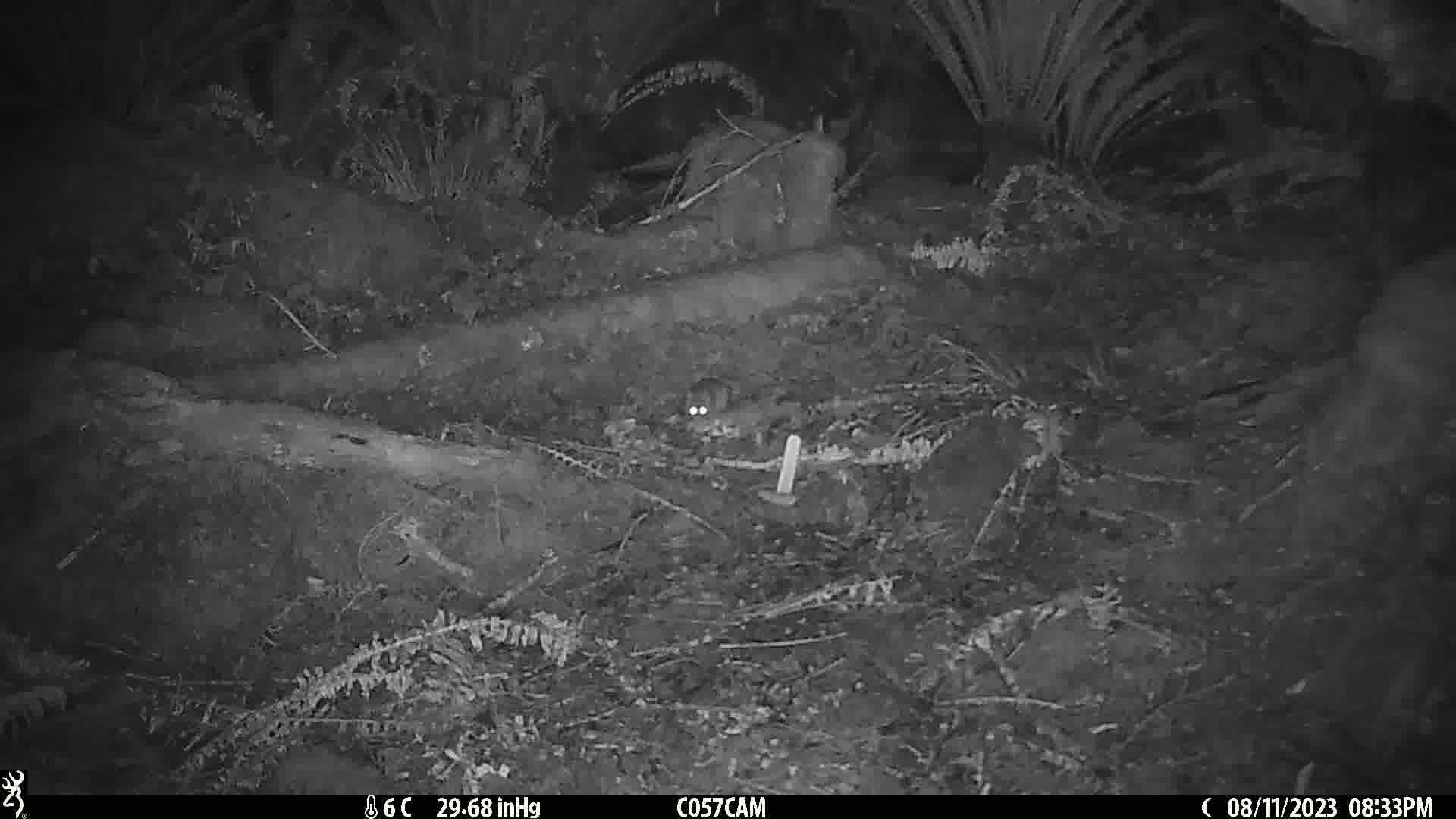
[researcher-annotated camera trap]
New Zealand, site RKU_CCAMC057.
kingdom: Animalia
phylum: Chordata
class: Mammalia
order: Rodentia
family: Muridae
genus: Rattus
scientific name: Rattus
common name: rat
Rat (Rattus).